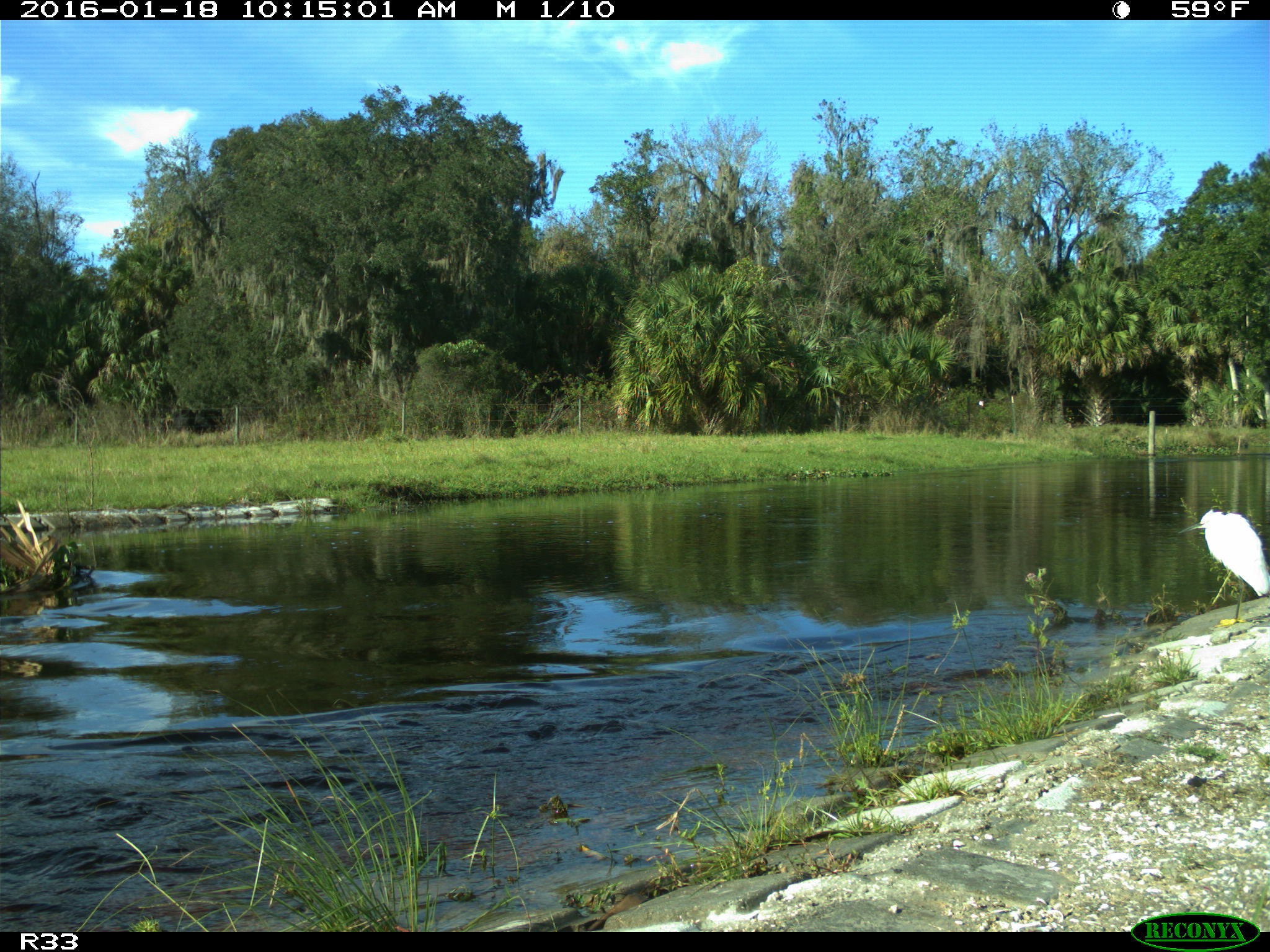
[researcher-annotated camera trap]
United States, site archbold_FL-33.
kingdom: Animalia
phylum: Chordata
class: Aves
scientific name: Aves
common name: birds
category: unidentified bird